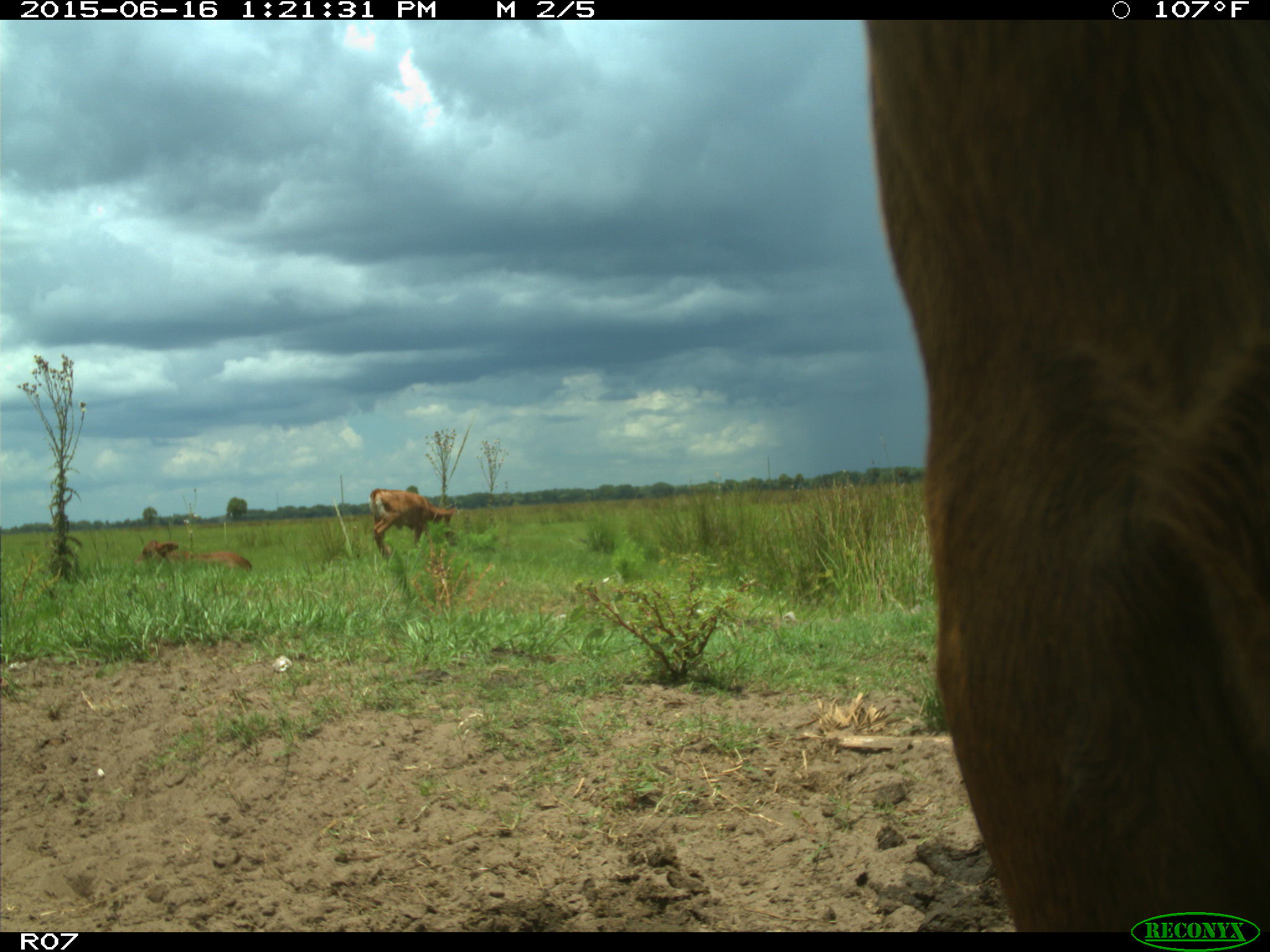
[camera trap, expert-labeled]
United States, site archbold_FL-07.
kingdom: Animalia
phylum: Chordata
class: Mammalia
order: Artiodactyla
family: Bovidae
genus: Bos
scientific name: Bos taurus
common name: domestic cow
Bos taurus (domestic cow).